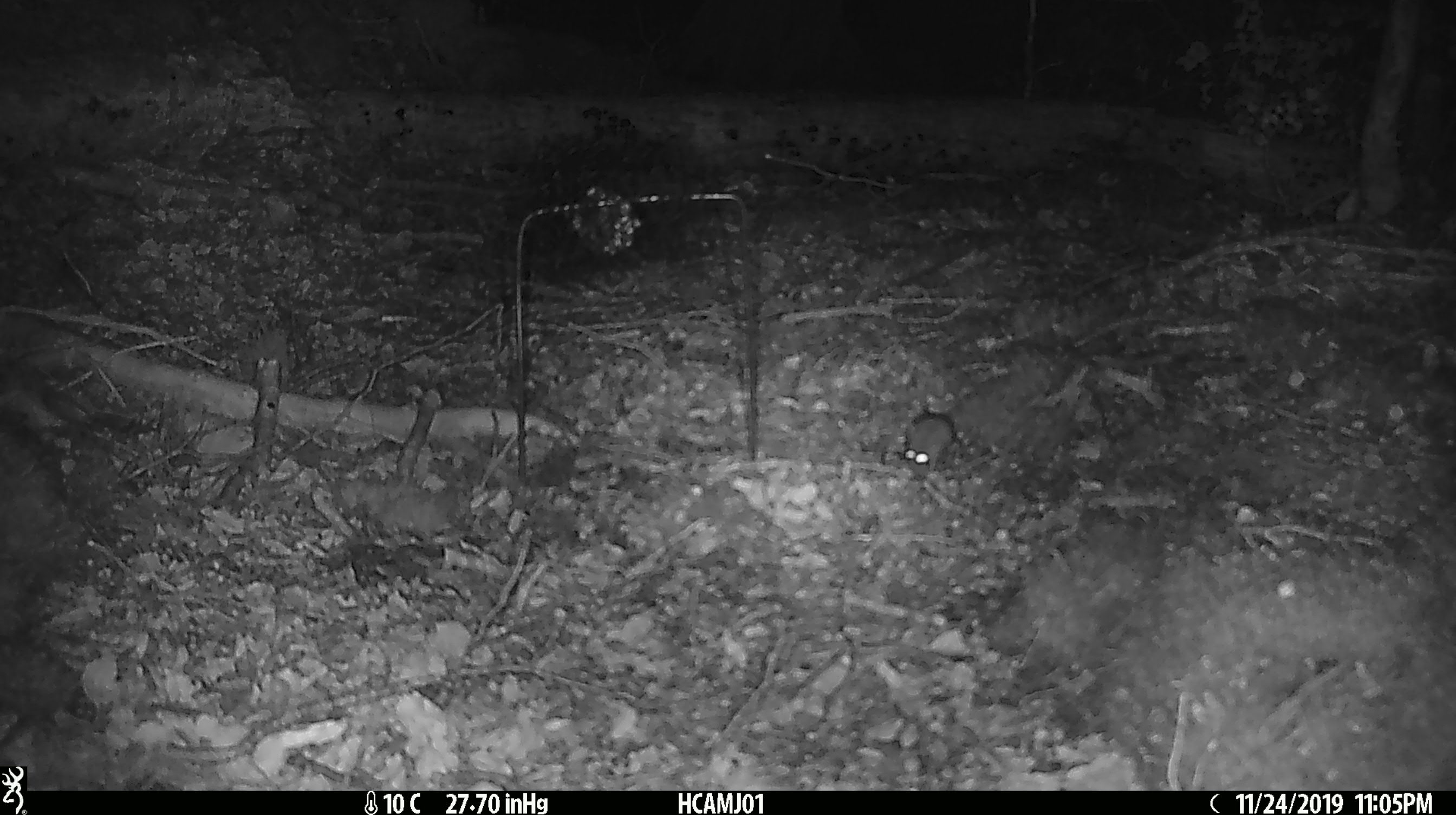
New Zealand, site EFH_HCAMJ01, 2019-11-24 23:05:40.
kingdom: Animalia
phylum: Chordata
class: Mammalia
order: Rodentia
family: Muridae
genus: Mus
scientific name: Mus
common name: mouse